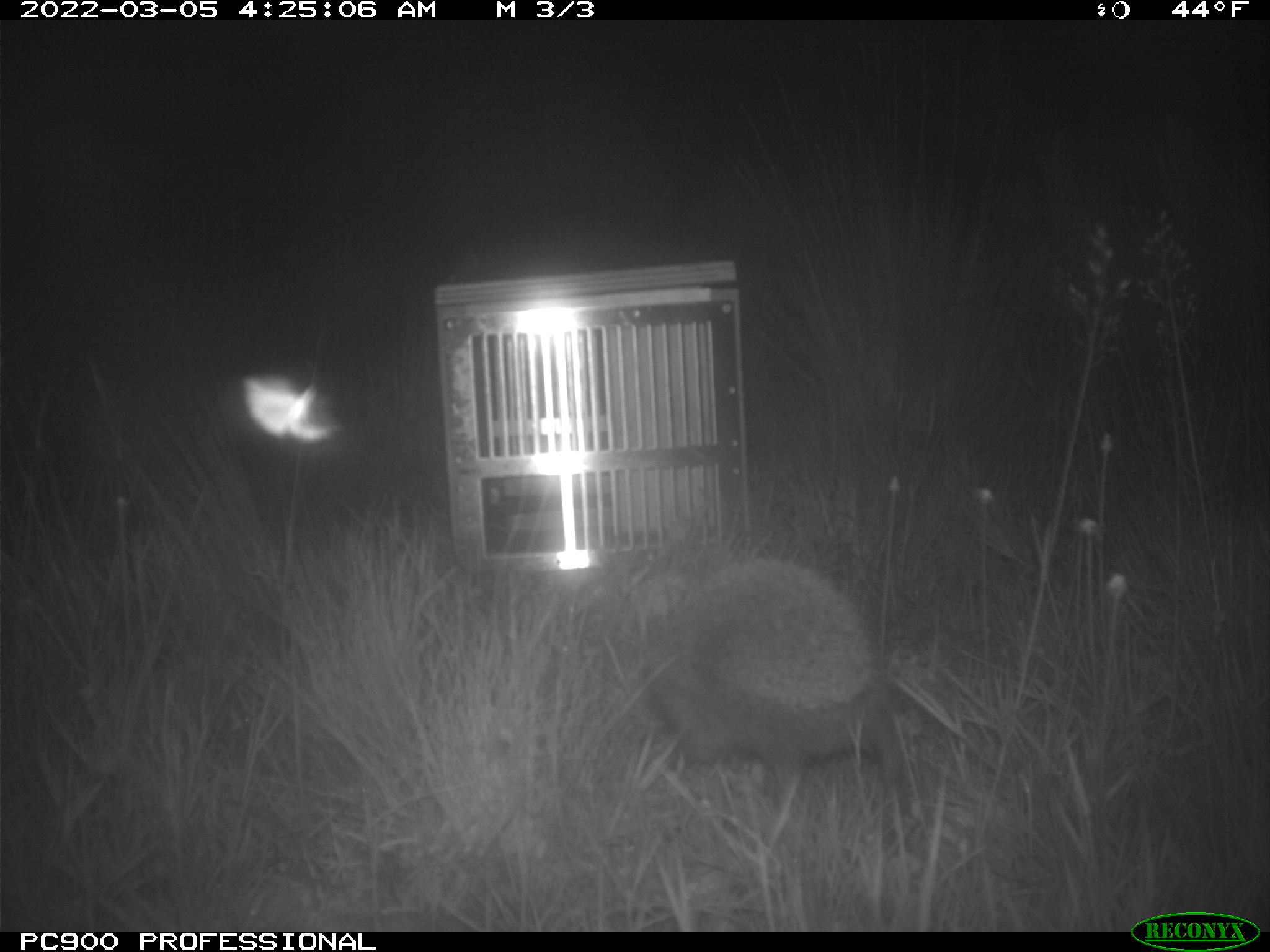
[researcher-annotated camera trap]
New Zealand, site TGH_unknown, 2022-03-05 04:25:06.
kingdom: Animalia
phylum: Chordata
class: Mammalia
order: Eulipotyphla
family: Erinaceidae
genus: Erinaceus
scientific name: Erinaceus europaeus europaeus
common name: european hedgehog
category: hedgehog